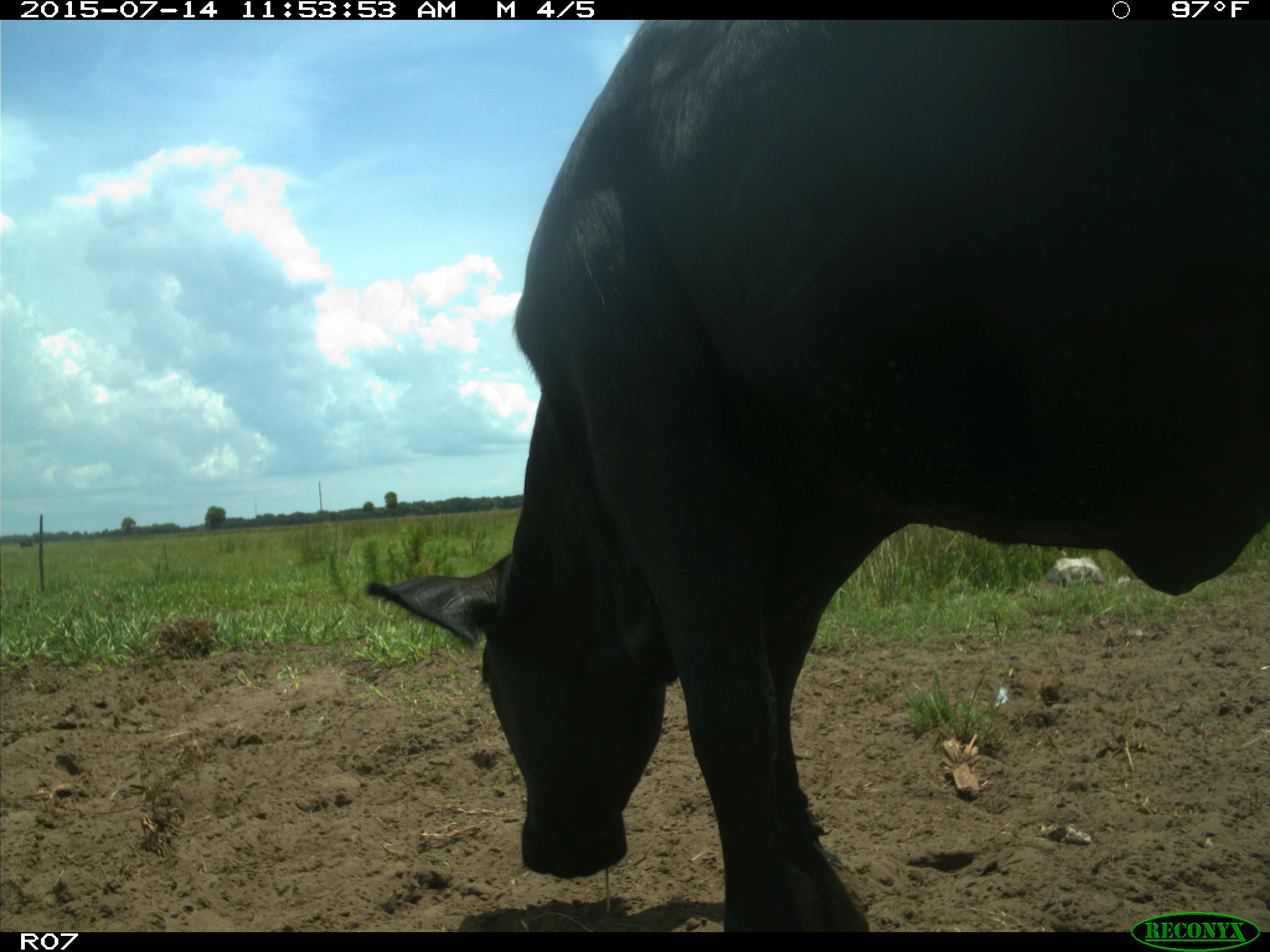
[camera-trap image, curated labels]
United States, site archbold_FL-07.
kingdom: Animalia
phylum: Chordata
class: Mammalia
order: Artiodactyla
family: Bovidae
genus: Bos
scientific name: Bos taurus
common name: domestic cow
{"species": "Bos taurus (domestic cow)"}